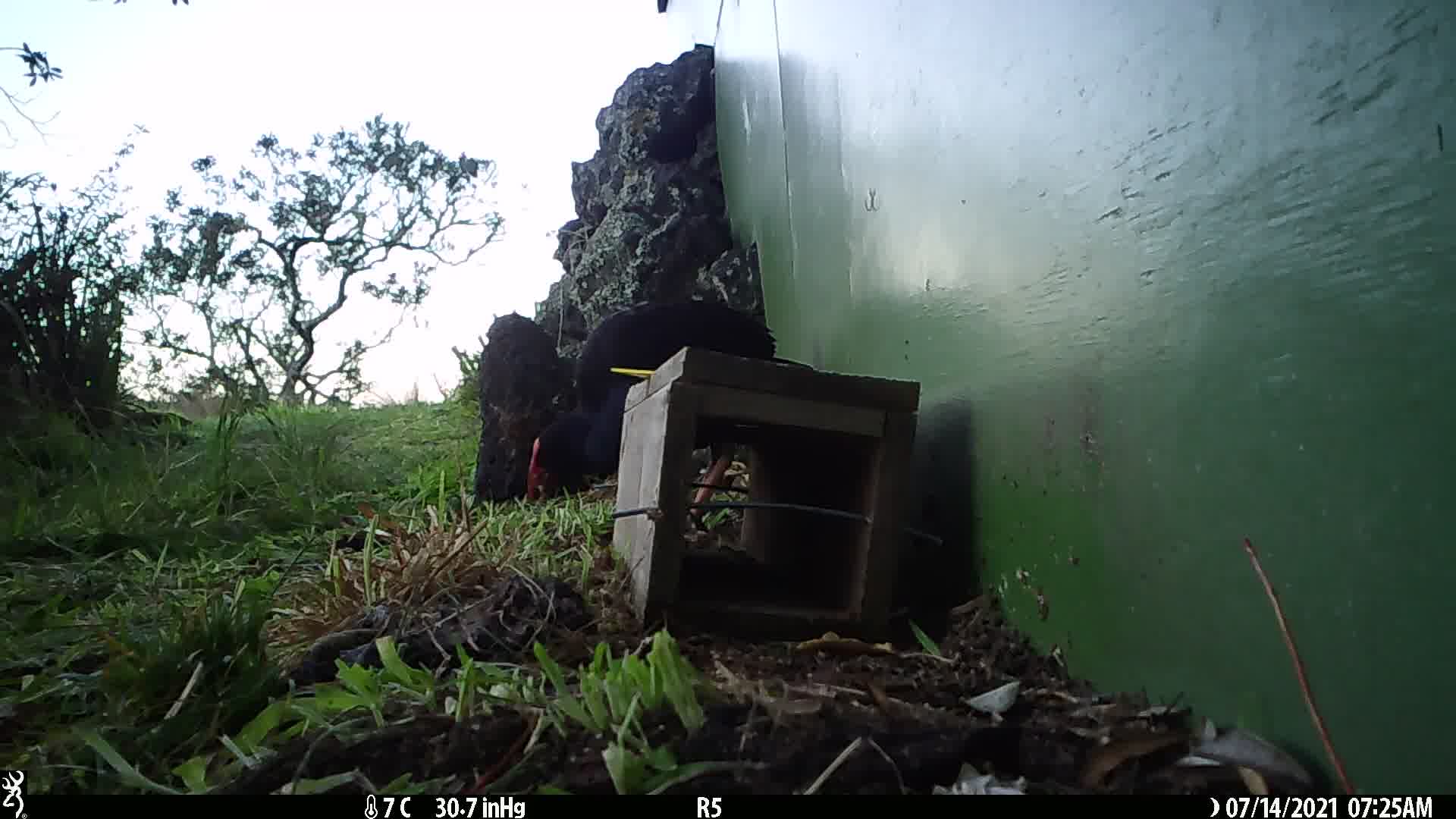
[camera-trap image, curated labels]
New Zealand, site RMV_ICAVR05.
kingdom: Animalia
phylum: Chordata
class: Aves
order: Gruiformes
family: Rallidae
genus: Porphyrio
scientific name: Porphyrio melanotus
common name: australasian swamphen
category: pukeko